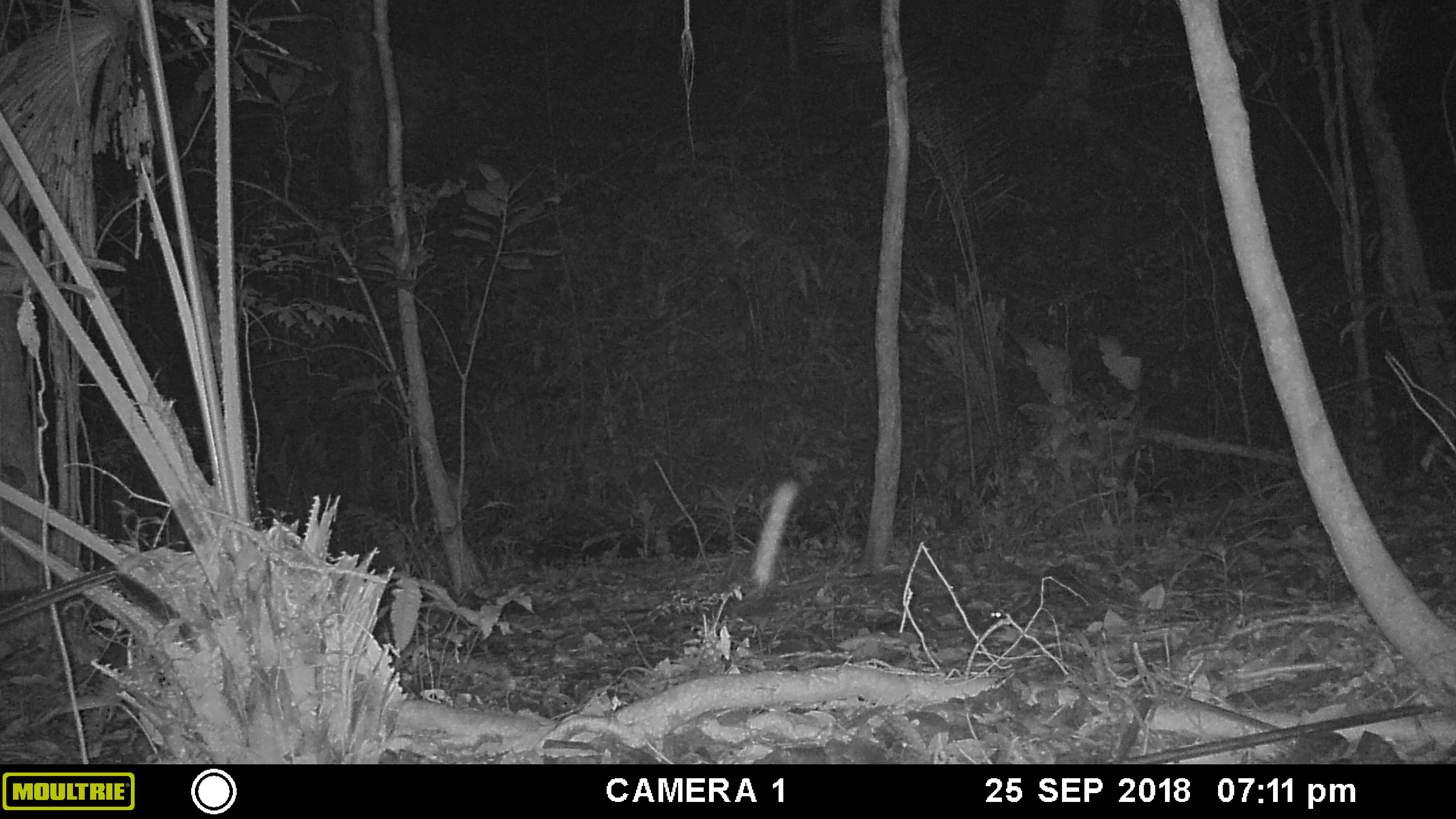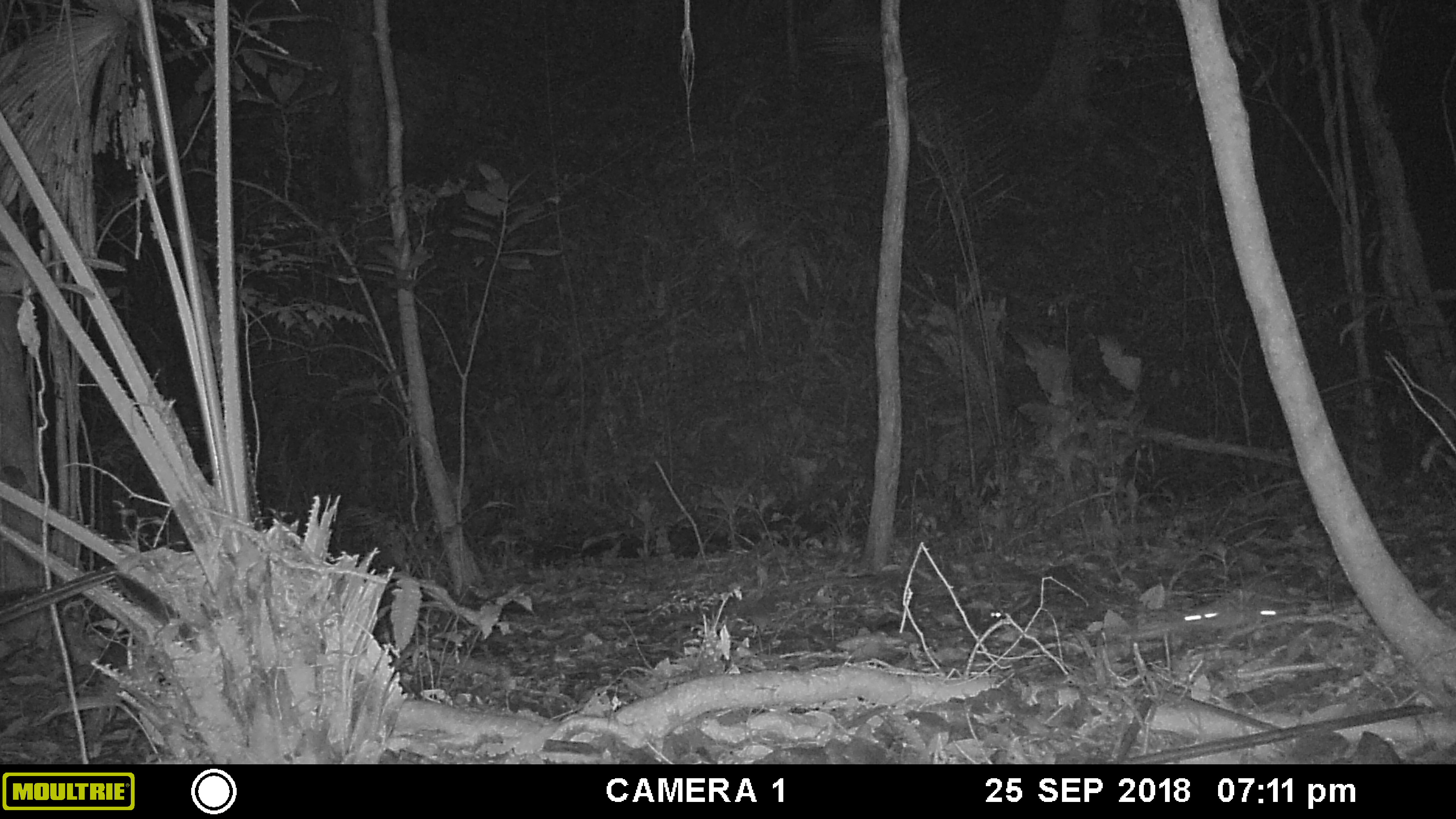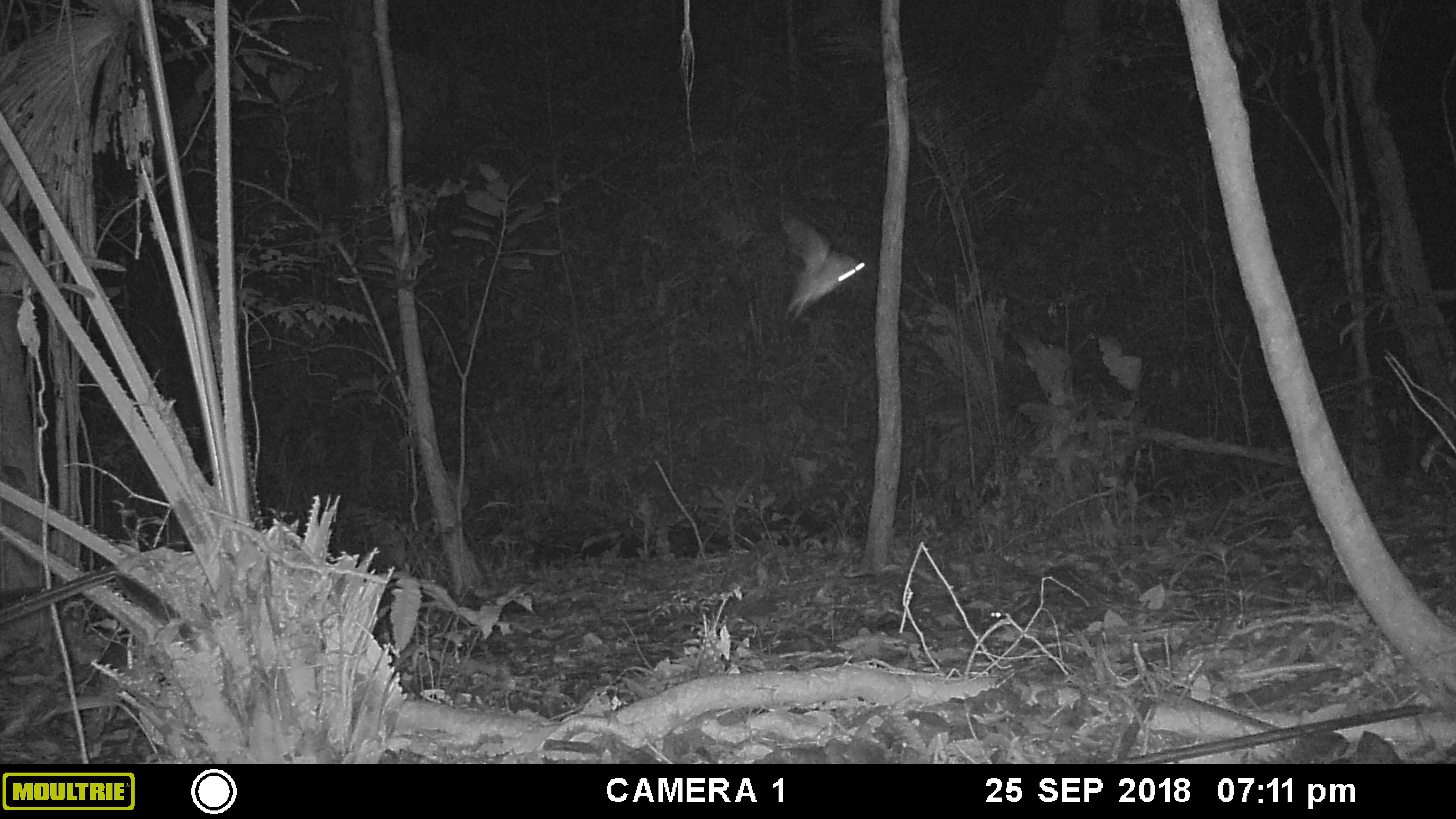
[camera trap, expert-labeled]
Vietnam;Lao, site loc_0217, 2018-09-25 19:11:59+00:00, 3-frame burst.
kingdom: Animalia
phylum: Arthropoda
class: Insecta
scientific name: Insecta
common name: insect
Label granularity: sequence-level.